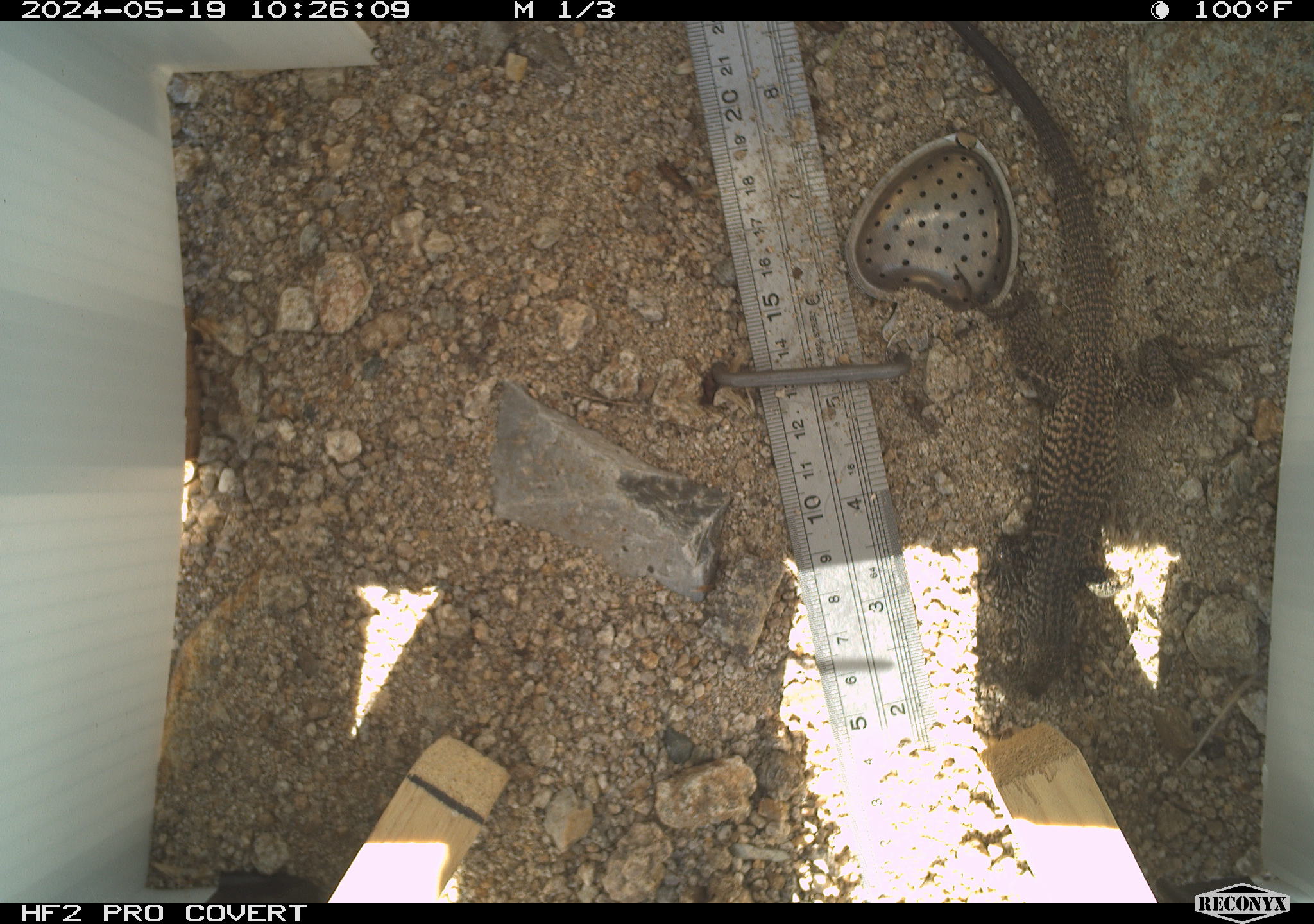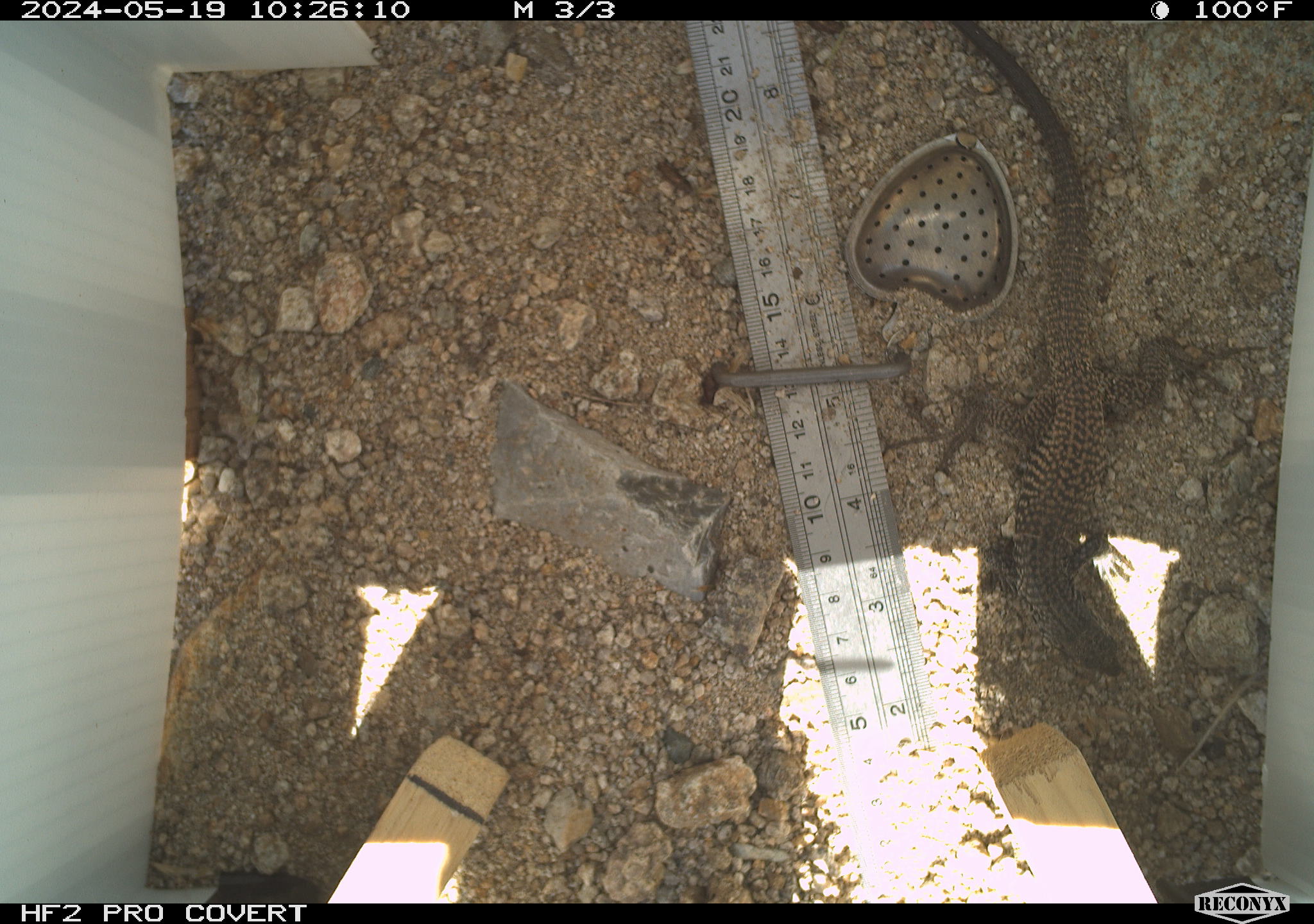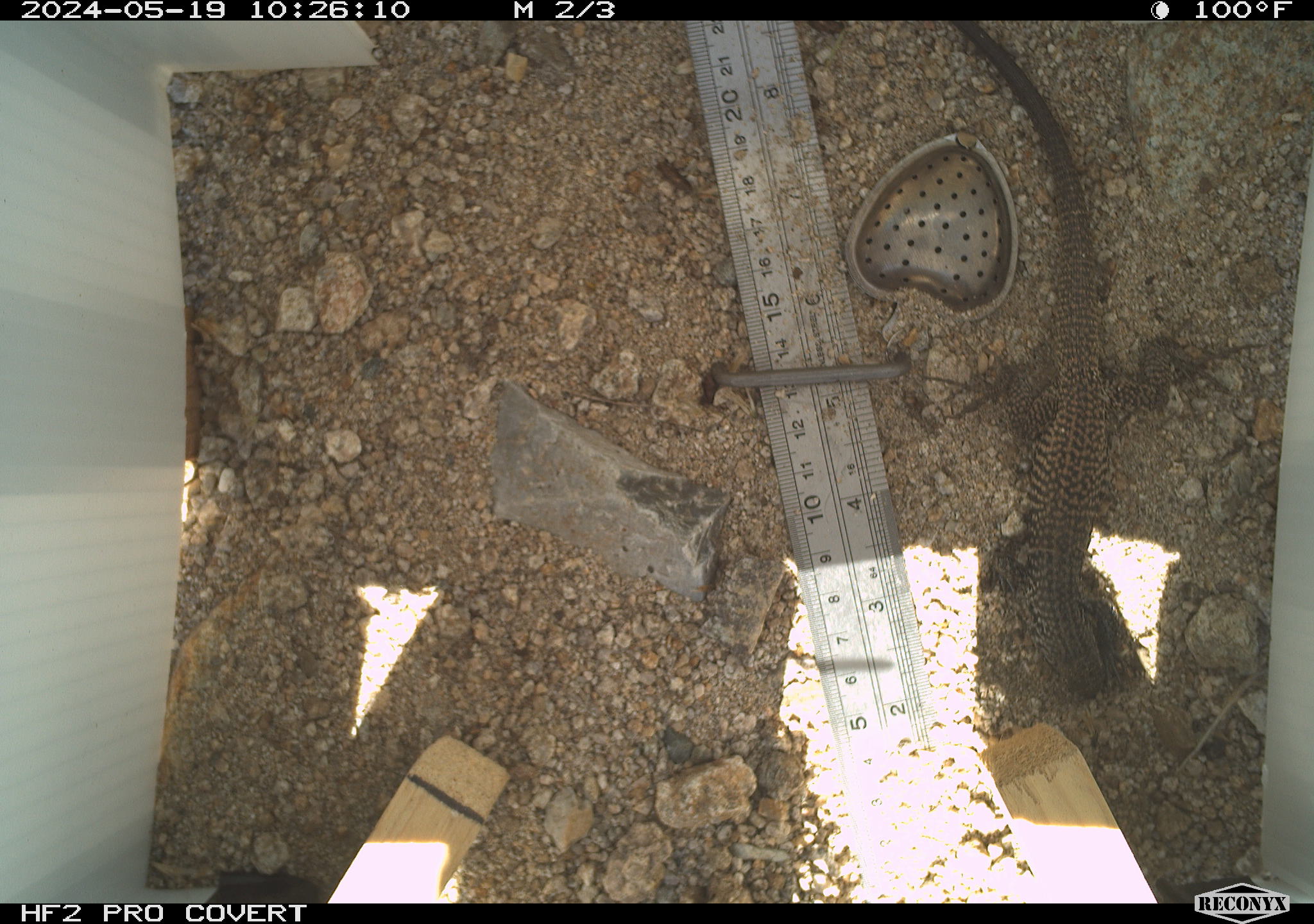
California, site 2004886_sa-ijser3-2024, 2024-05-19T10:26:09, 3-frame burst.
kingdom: Animalia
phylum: Chordata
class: Reptilia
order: Squamata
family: Teiidae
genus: Aspidoscelis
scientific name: Aspidoscelis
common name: whiptail lizards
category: aspidoscelis species